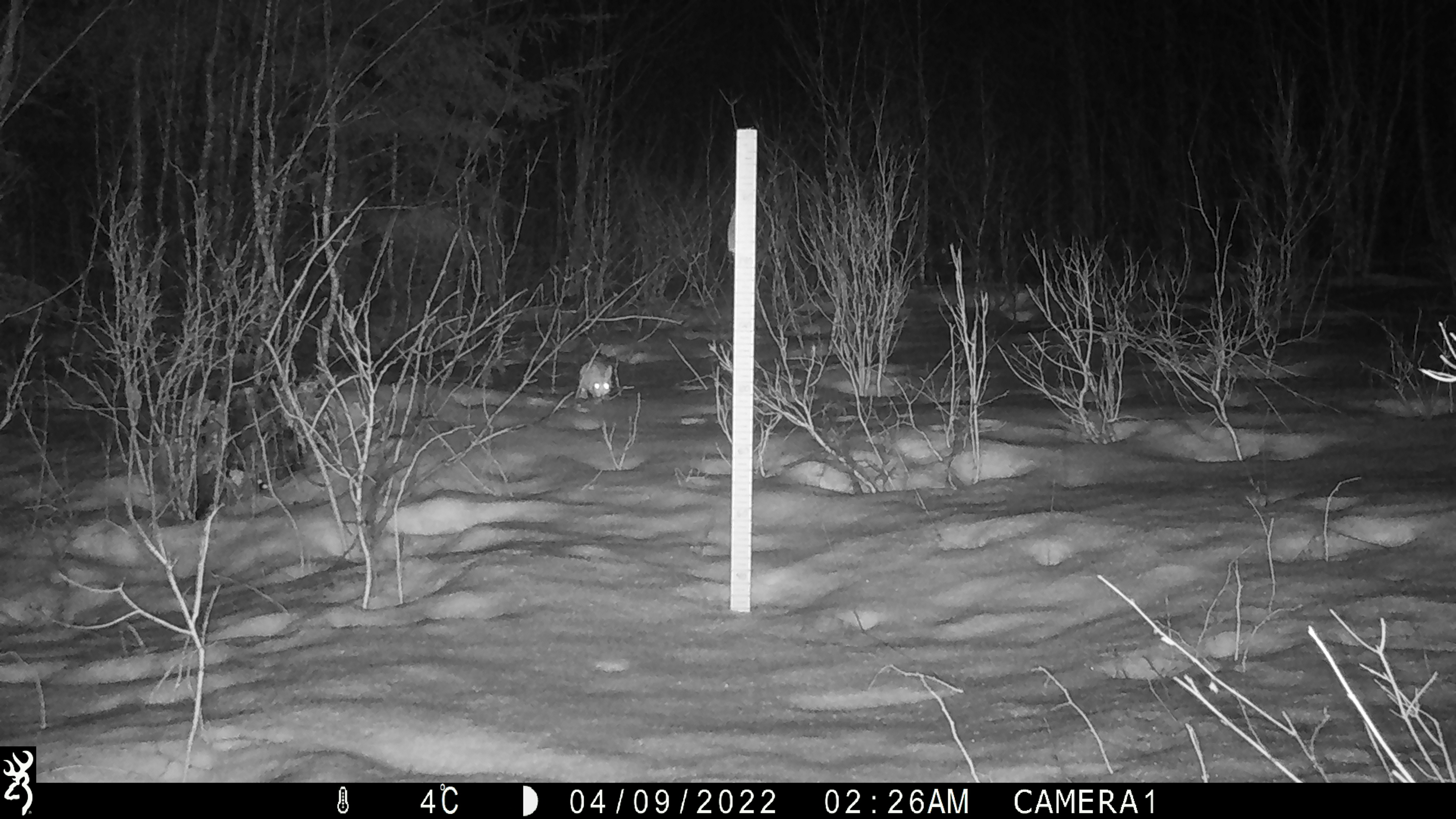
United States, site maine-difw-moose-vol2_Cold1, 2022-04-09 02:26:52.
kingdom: Animalia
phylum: Chordata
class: Mammalia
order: Lagomorpha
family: Leporidae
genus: Lepus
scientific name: Lepus americanus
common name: snowshoe hare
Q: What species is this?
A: Snowshoe hare (Lepus americanus).